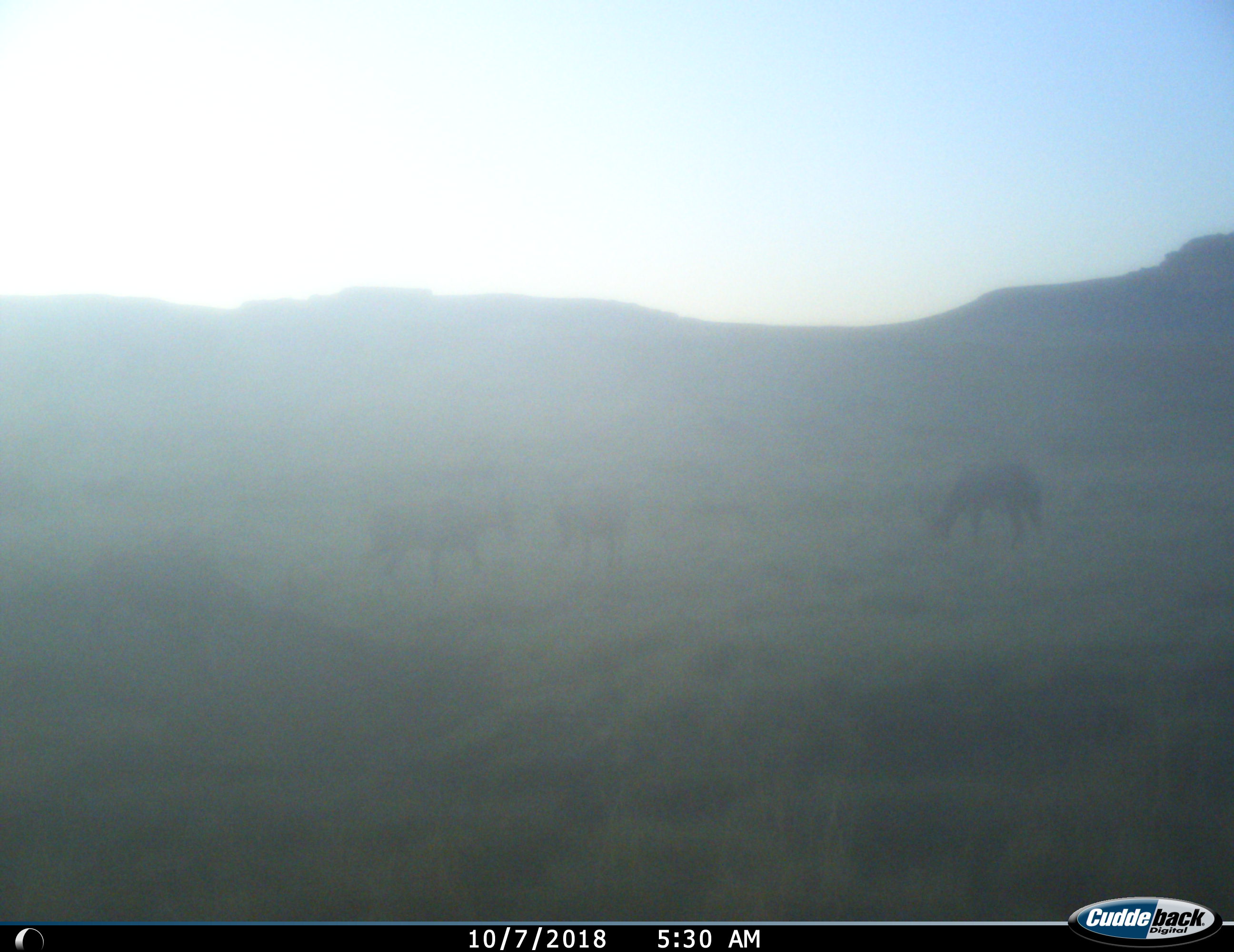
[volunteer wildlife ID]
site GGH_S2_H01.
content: unidentified animal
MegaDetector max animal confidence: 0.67